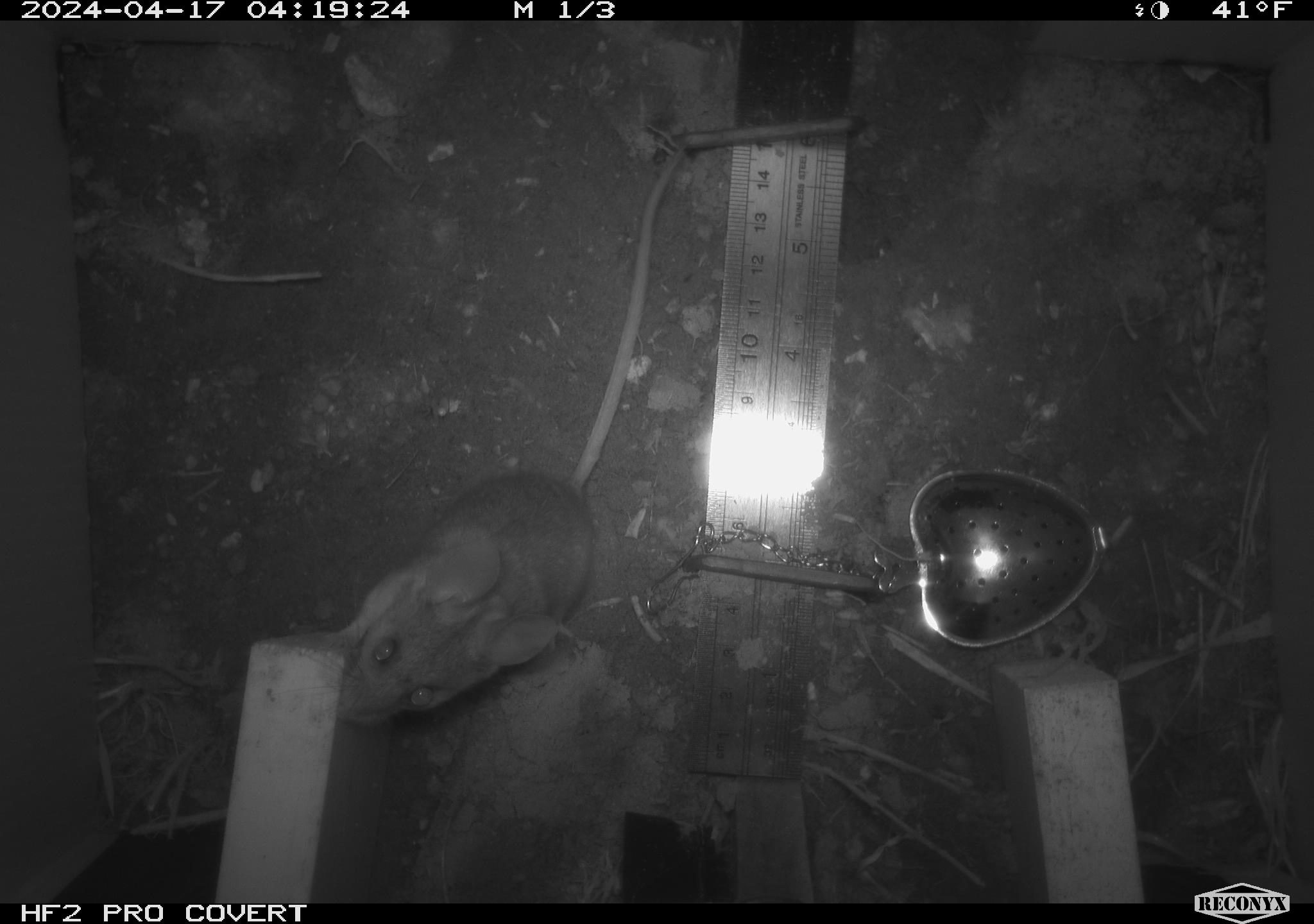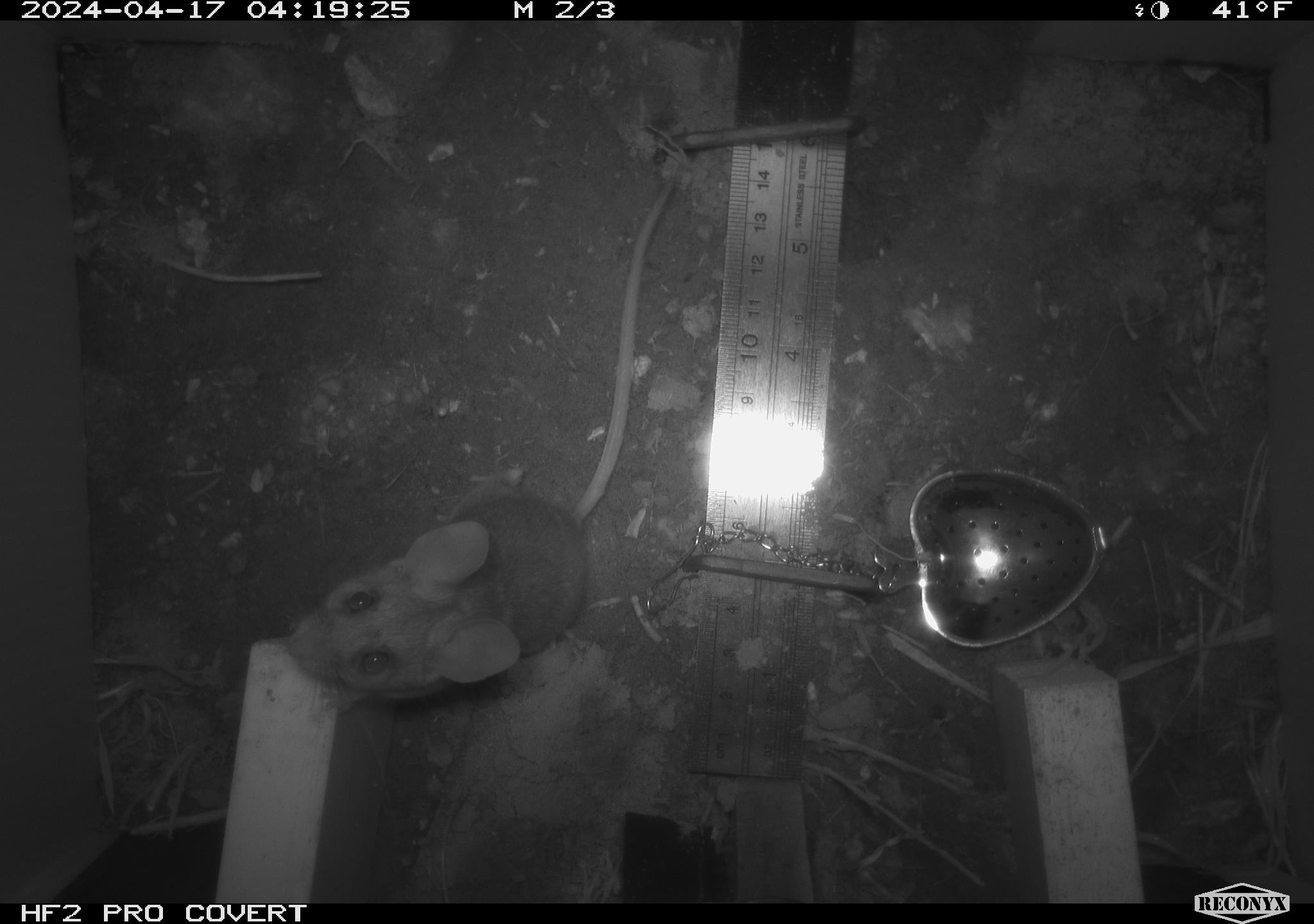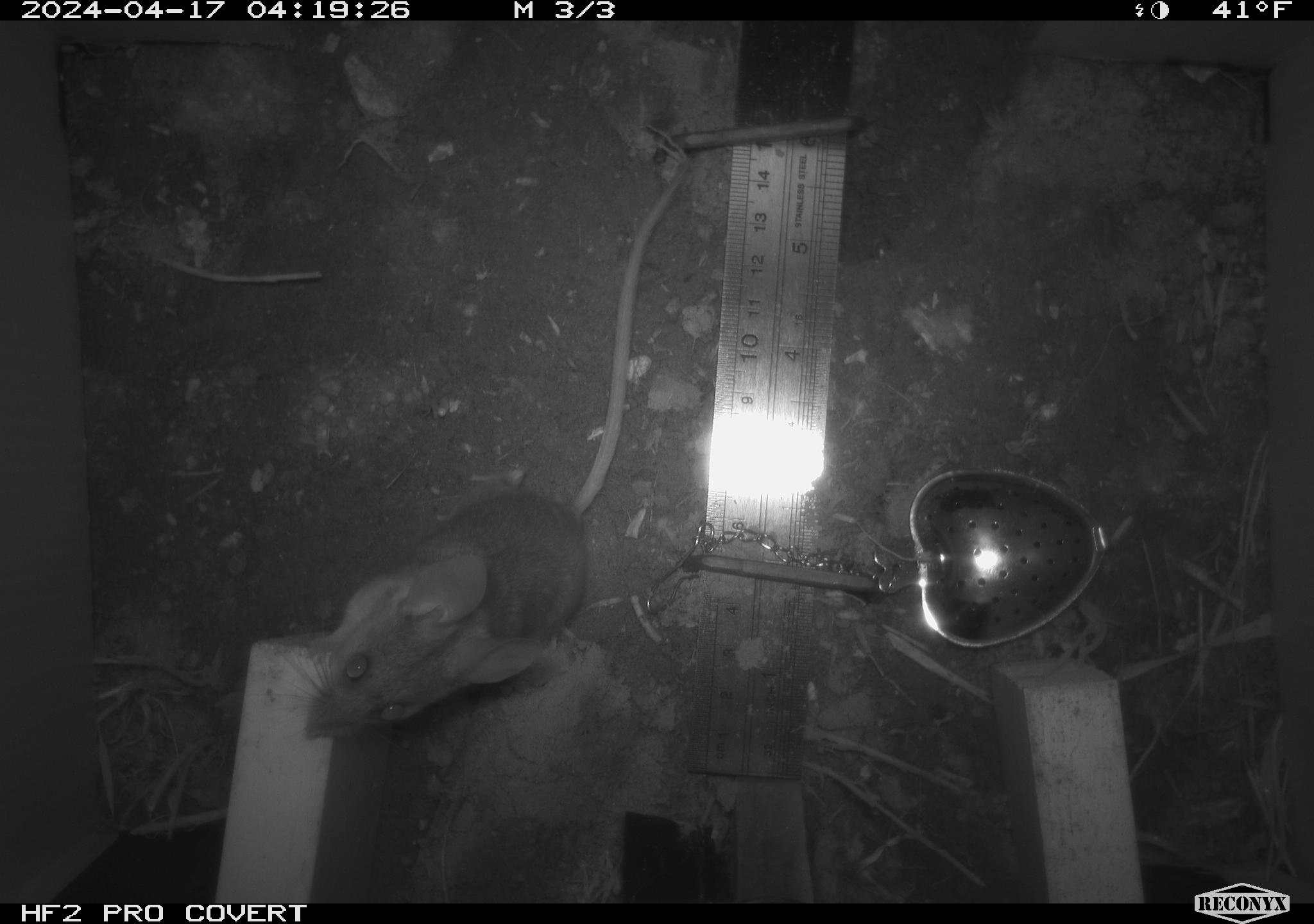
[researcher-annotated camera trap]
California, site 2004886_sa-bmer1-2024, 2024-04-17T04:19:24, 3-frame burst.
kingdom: Animalia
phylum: Chordata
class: Mammalia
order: Rodentia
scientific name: Rodentia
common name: mouse species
Mouse species (Rodentia).